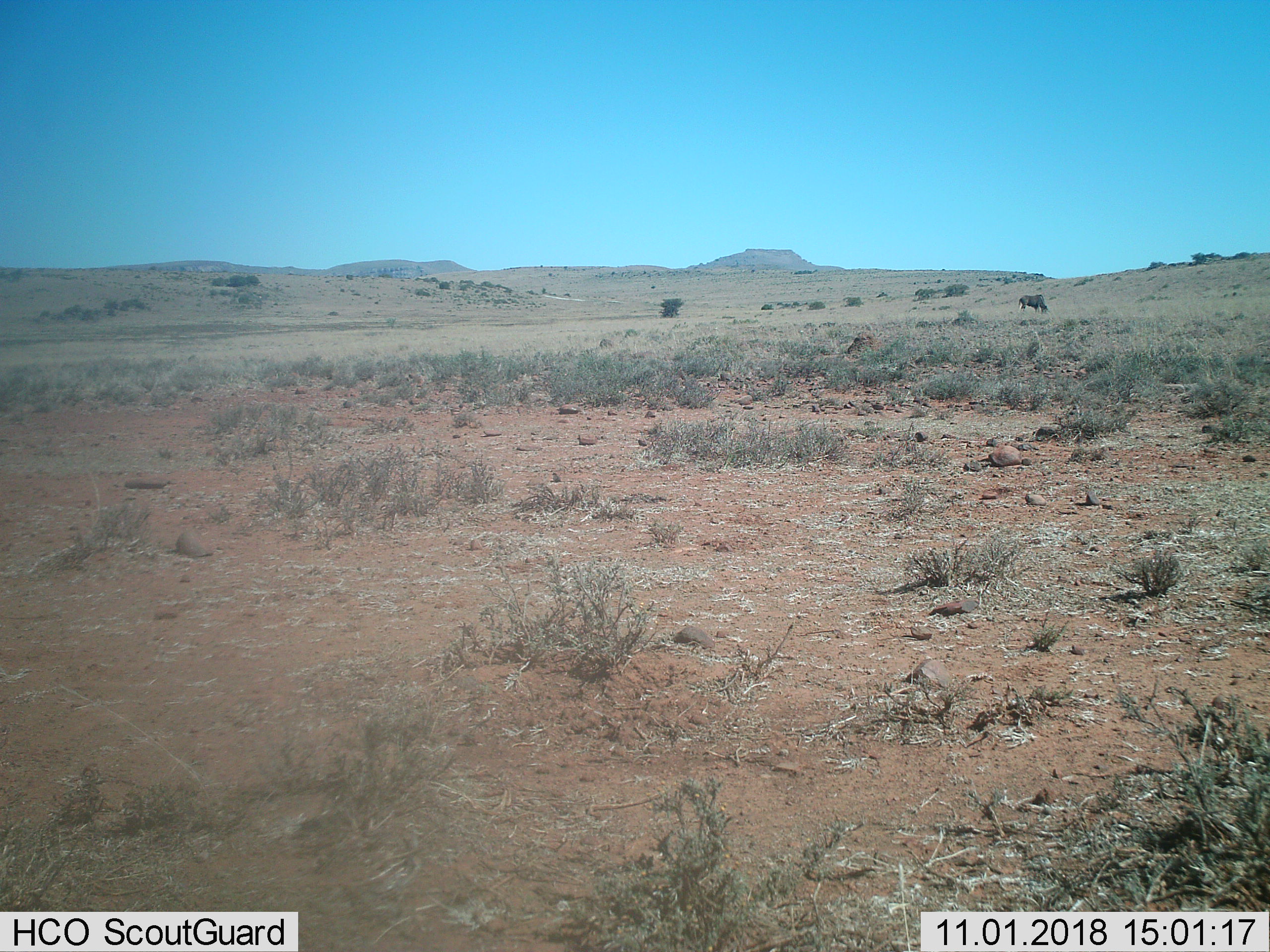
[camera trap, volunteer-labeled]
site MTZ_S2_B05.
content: unidentified animal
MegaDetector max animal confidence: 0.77